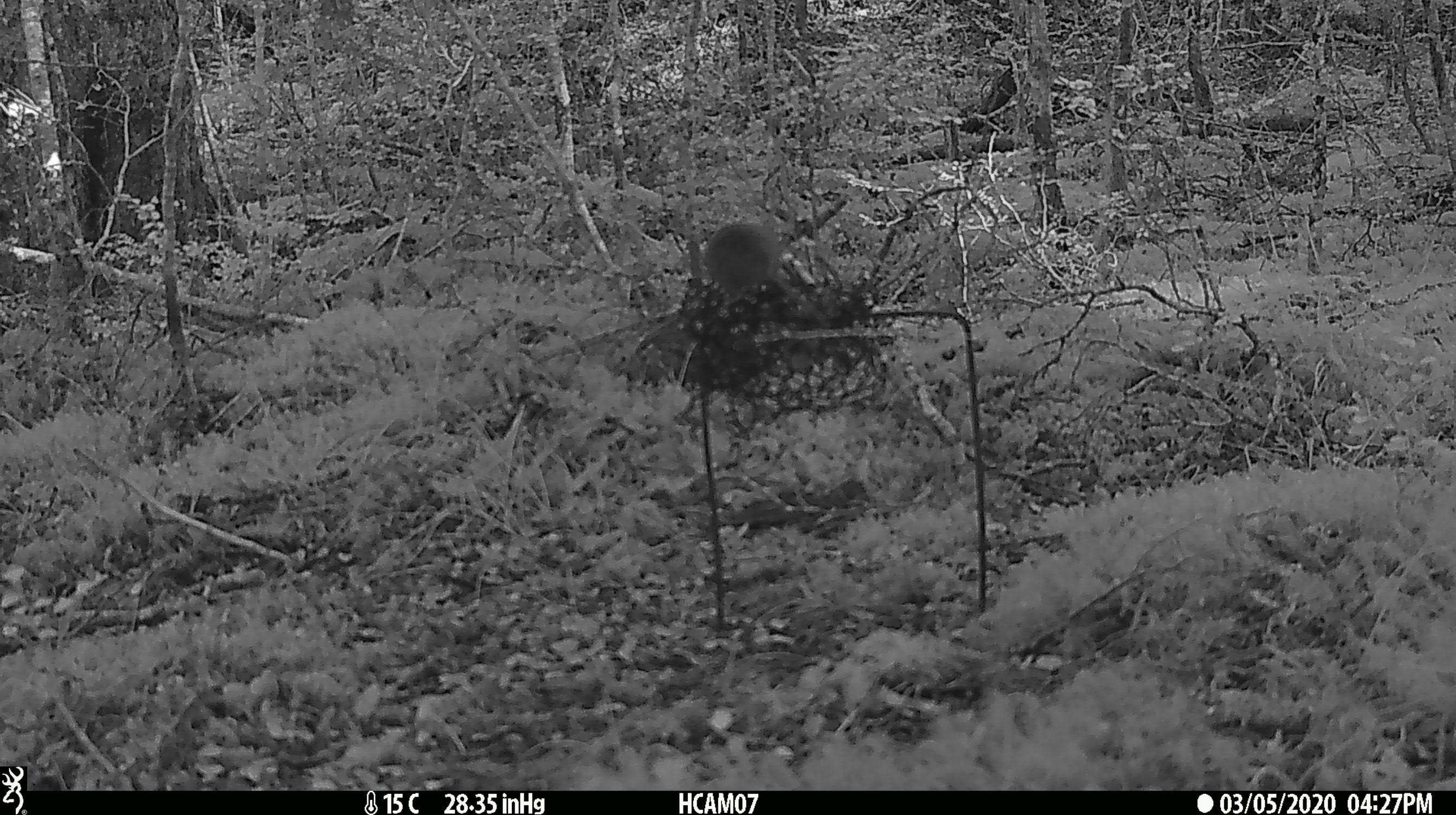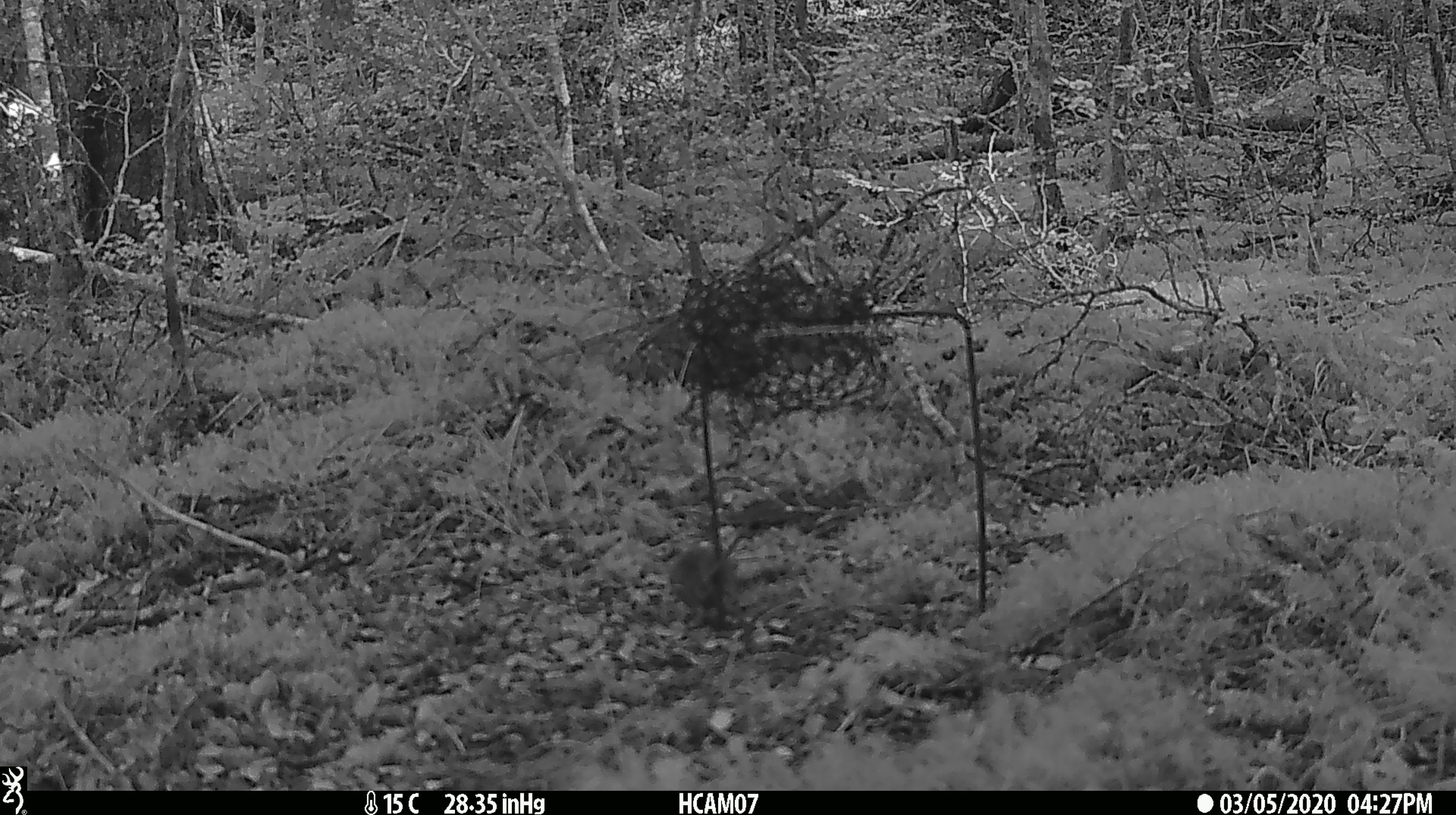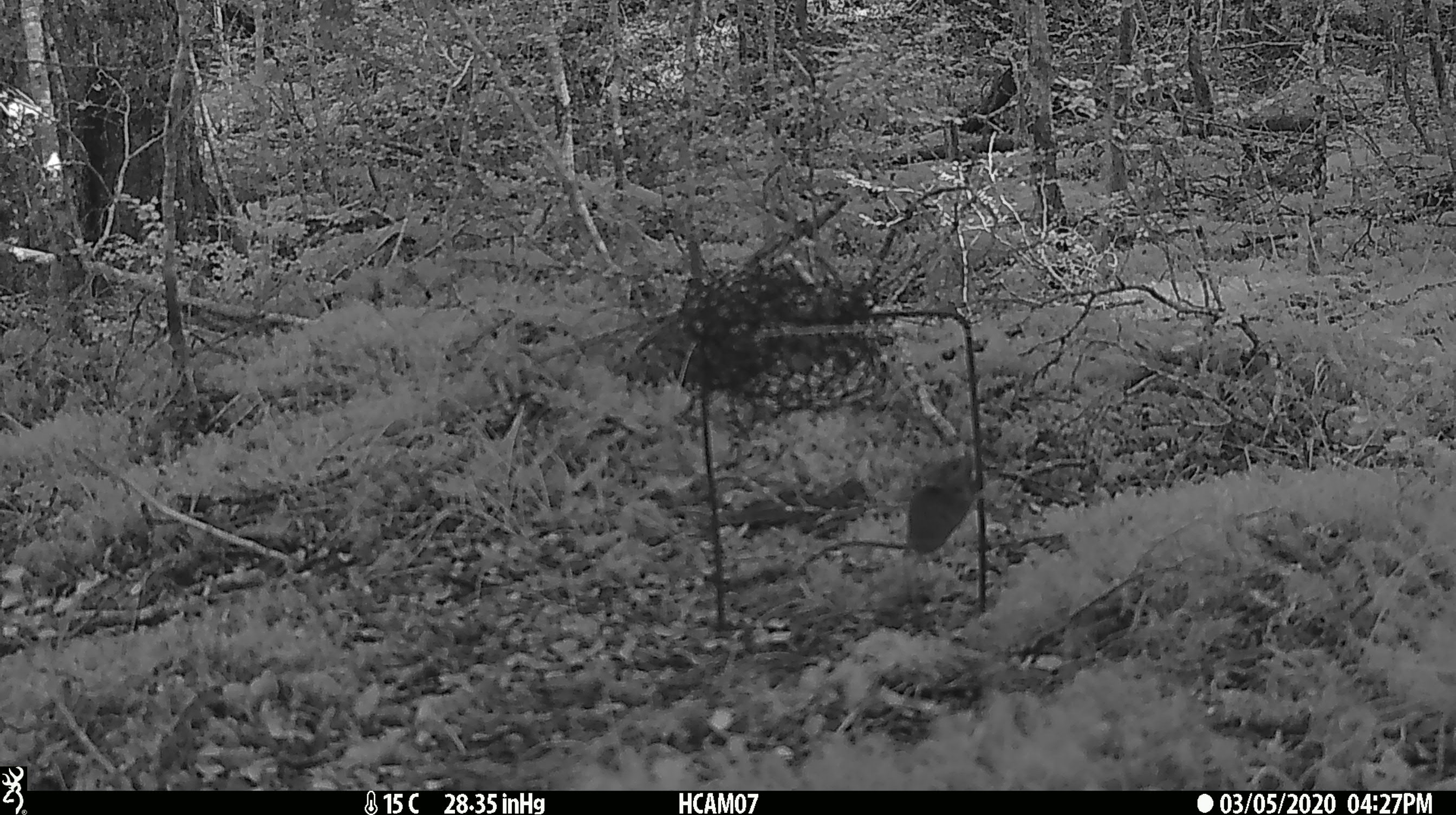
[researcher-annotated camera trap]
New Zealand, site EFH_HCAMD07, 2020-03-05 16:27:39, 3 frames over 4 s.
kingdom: Animalia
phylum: Chordata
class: Mammalia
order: Rodentia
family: Muridae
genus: Mus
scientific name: Mus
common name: mouse